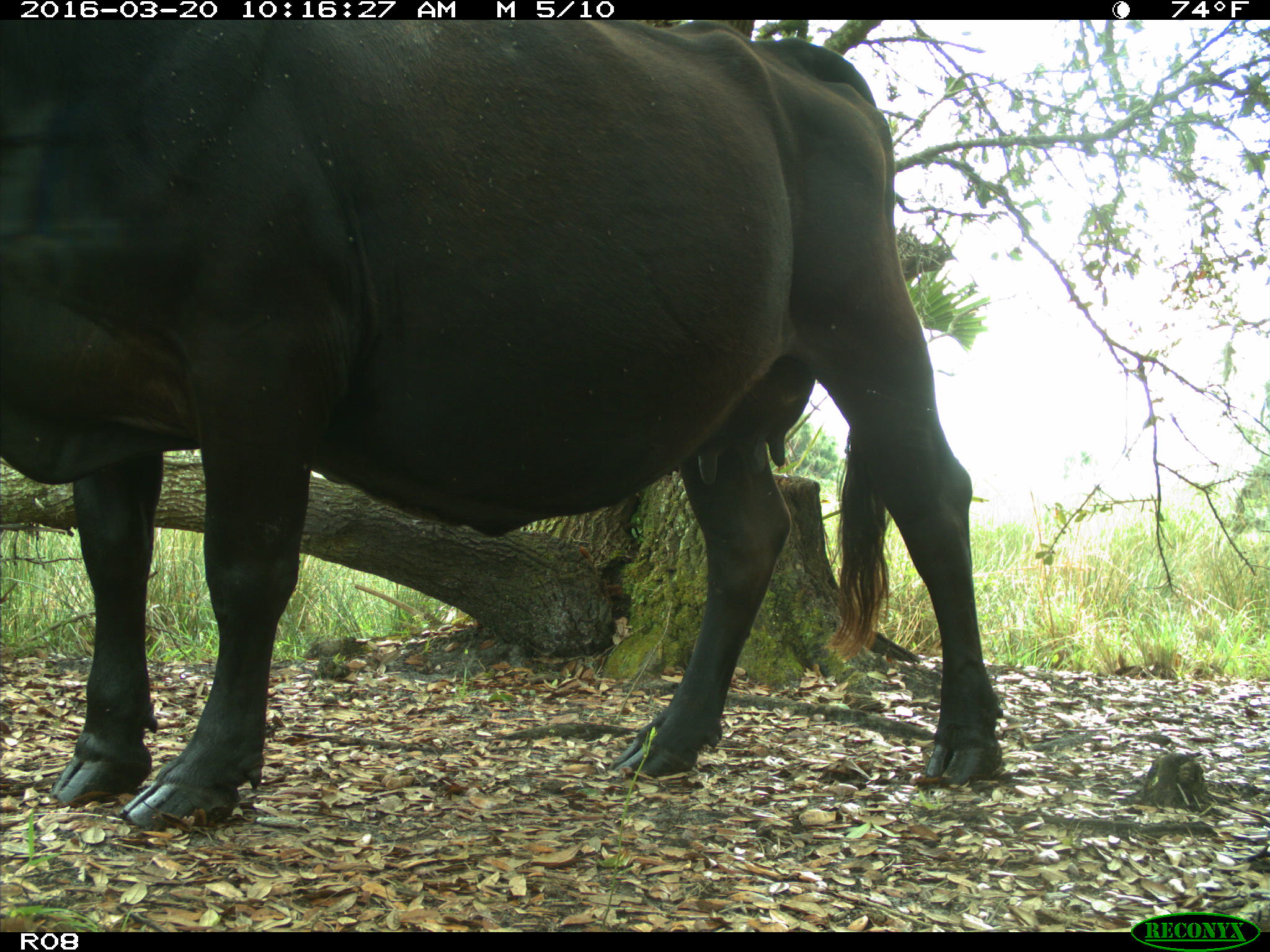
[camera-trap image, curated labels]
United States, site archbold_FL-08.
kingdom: Animalia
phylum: Chordata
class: Mammalia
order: Artiodactyla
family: Bovidae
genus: Bos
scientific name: Bos taurus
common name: domestic cow